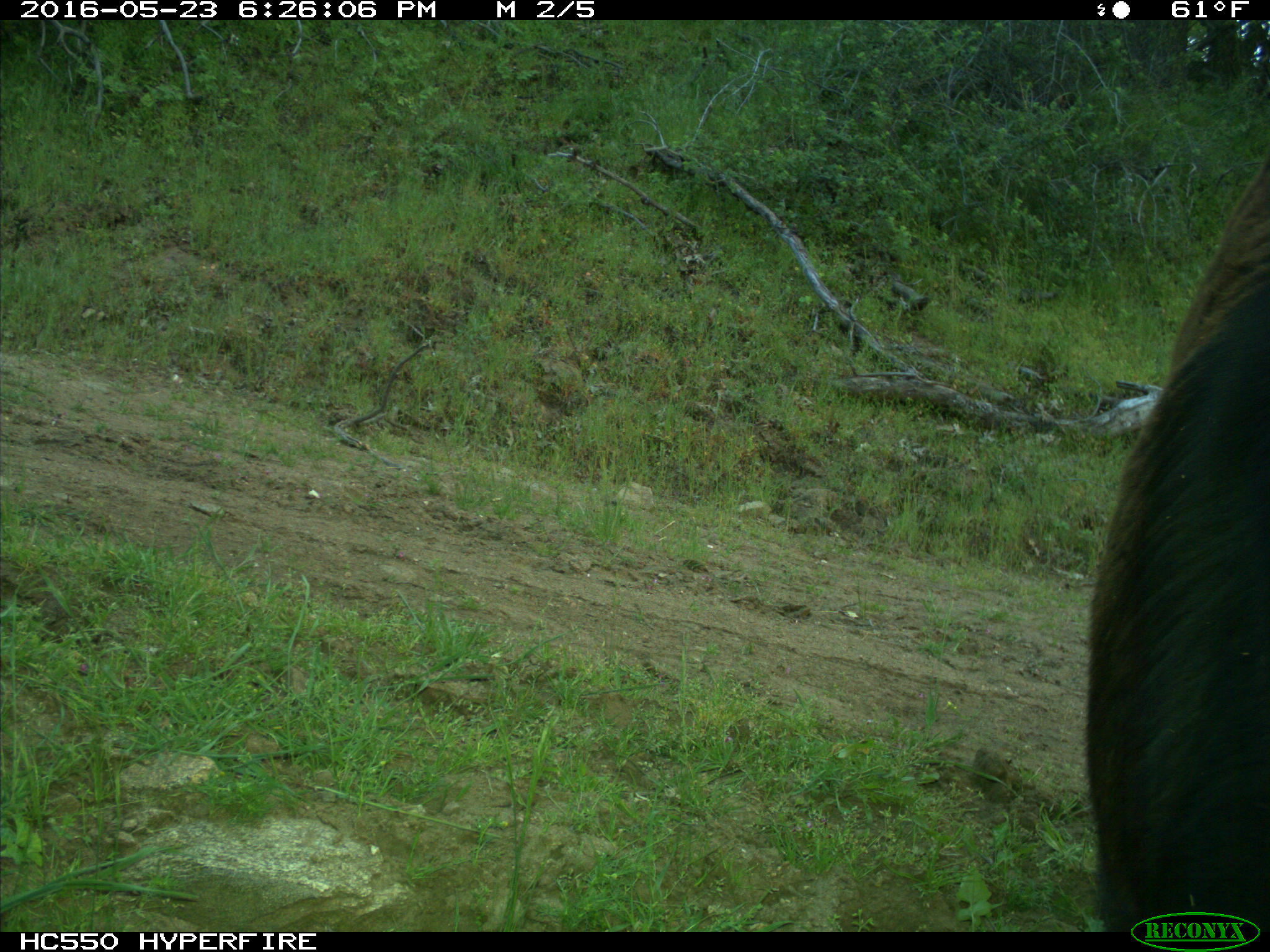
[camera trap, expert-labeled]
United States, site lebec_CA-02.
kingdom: Animalia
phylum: Chordata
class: Mammalia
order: Artiodactyla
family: Bovidae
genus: Bos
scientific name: Bos taurus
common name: domestic cow